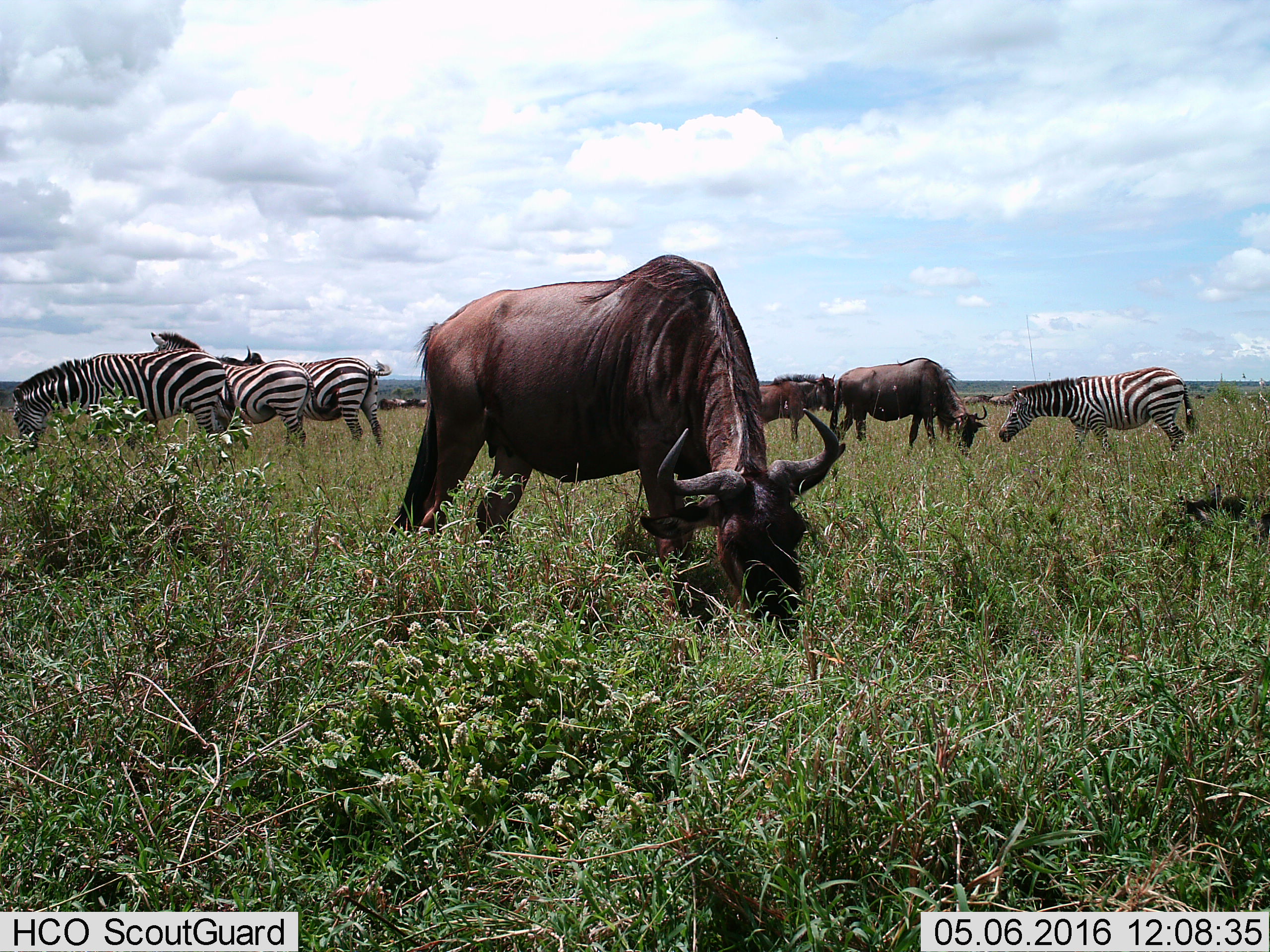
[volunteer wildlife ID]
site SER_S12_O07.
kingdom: Animalia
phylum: Chordata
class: Mammalia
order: Artiodactyla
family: Bovidae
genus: Connochaetes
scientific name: Connochaetes taurinus taurinus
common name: blue wildebeest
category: wildebeestblue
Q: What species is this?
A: Wildebeestblue (blue wildebeest) (Connochaetes taurinus taurinus).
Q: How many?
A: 3.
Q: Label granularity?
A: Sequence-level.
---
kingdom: Animalia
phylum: Chordata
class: Mammalia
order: Perissodactyla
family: Equidae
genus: Equus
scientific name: Equus quagga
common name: plains zebra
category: zebraplains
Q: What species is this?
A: Zebraplains (plains zebra) (Equus quagga).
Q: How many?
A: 4.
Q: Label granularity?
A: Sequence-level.